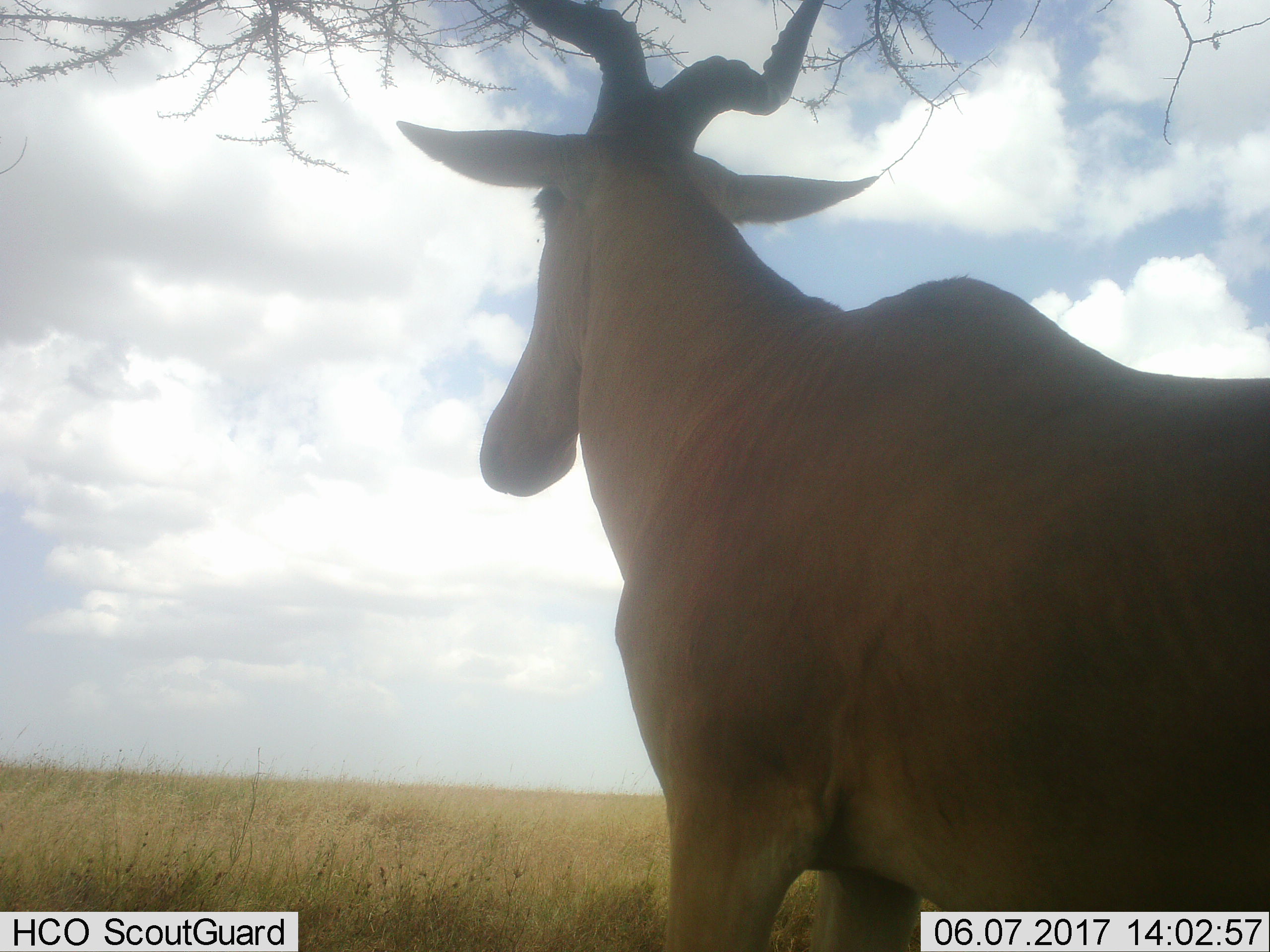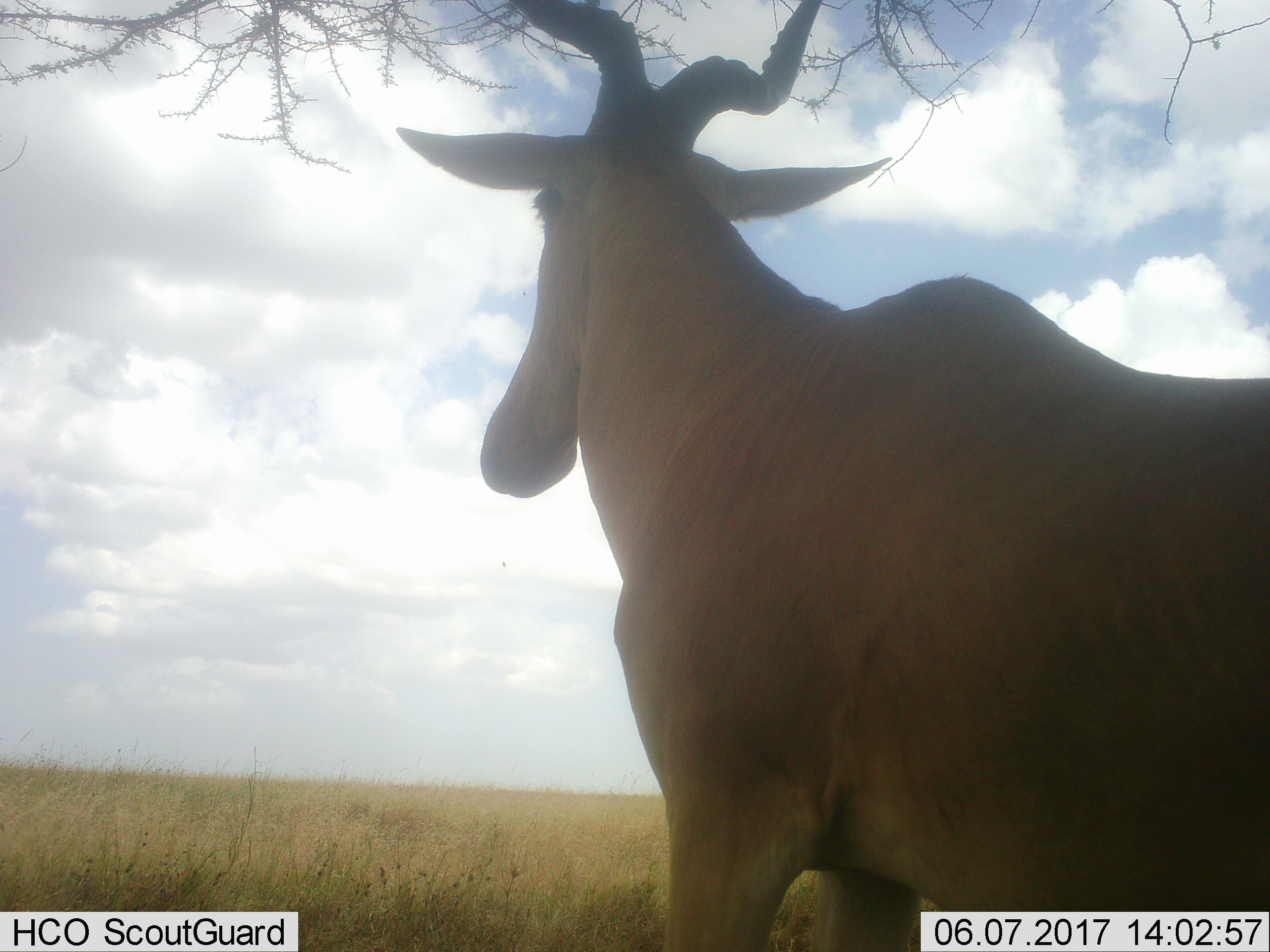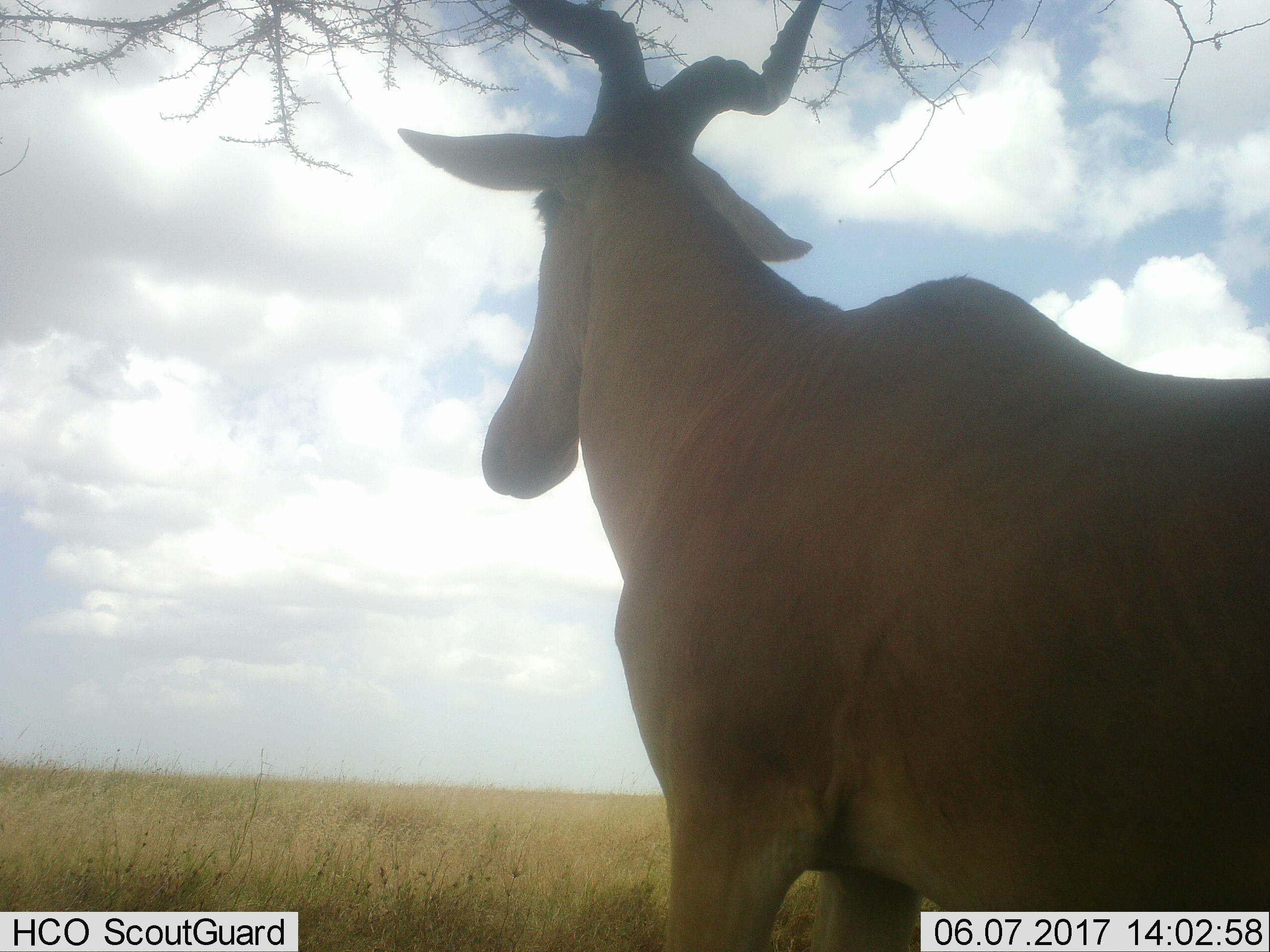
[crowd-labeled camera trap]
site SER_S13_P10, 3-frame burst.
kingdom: Animalia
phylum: Chordata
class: Mammalia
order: Artiodactyla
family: Bovidae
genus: Alcelaphus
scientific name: Alcelaphus buselaphus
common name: hartebeest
Hartebeest (Alcelaphus buselaphus), count 1. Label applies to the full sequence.